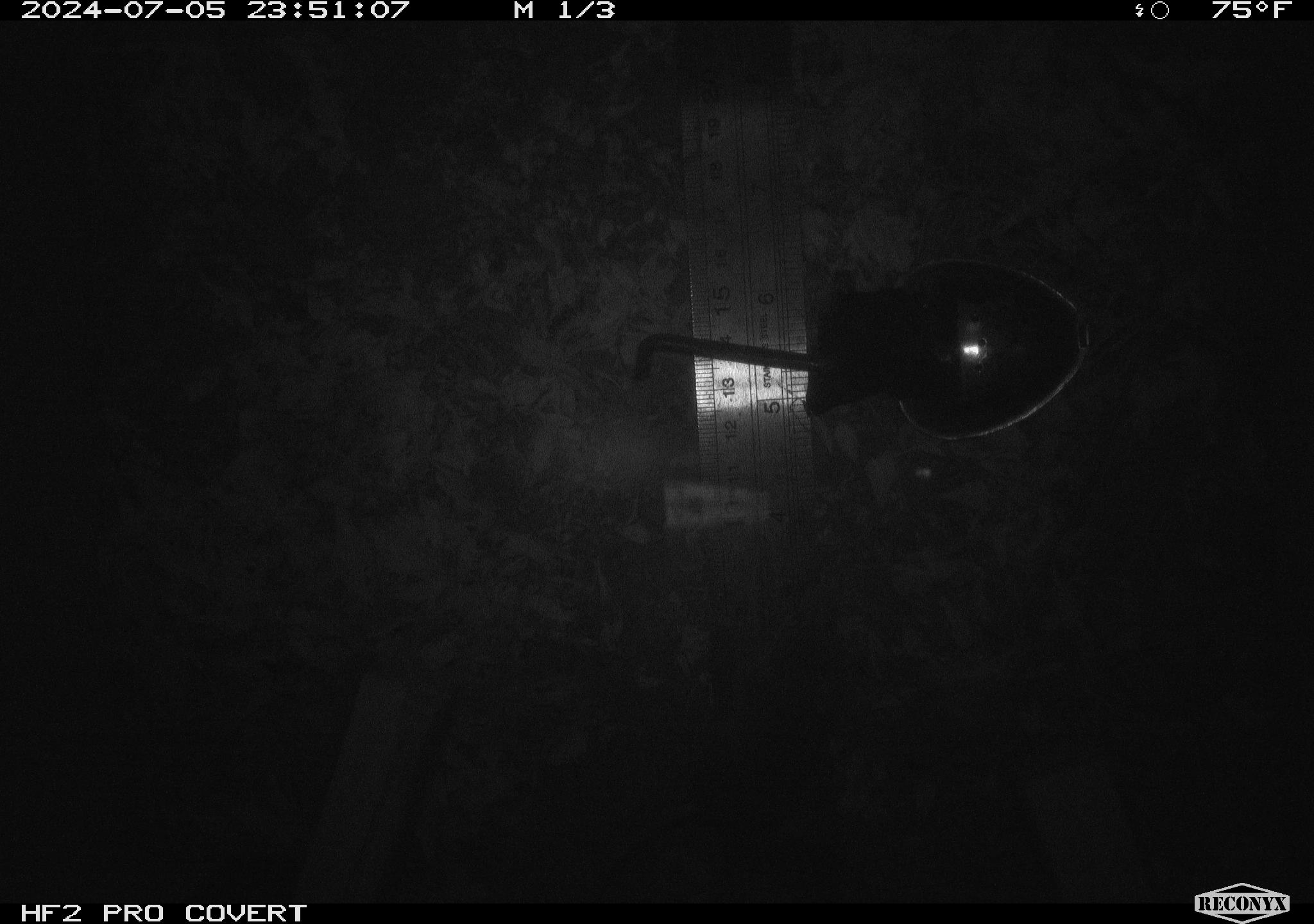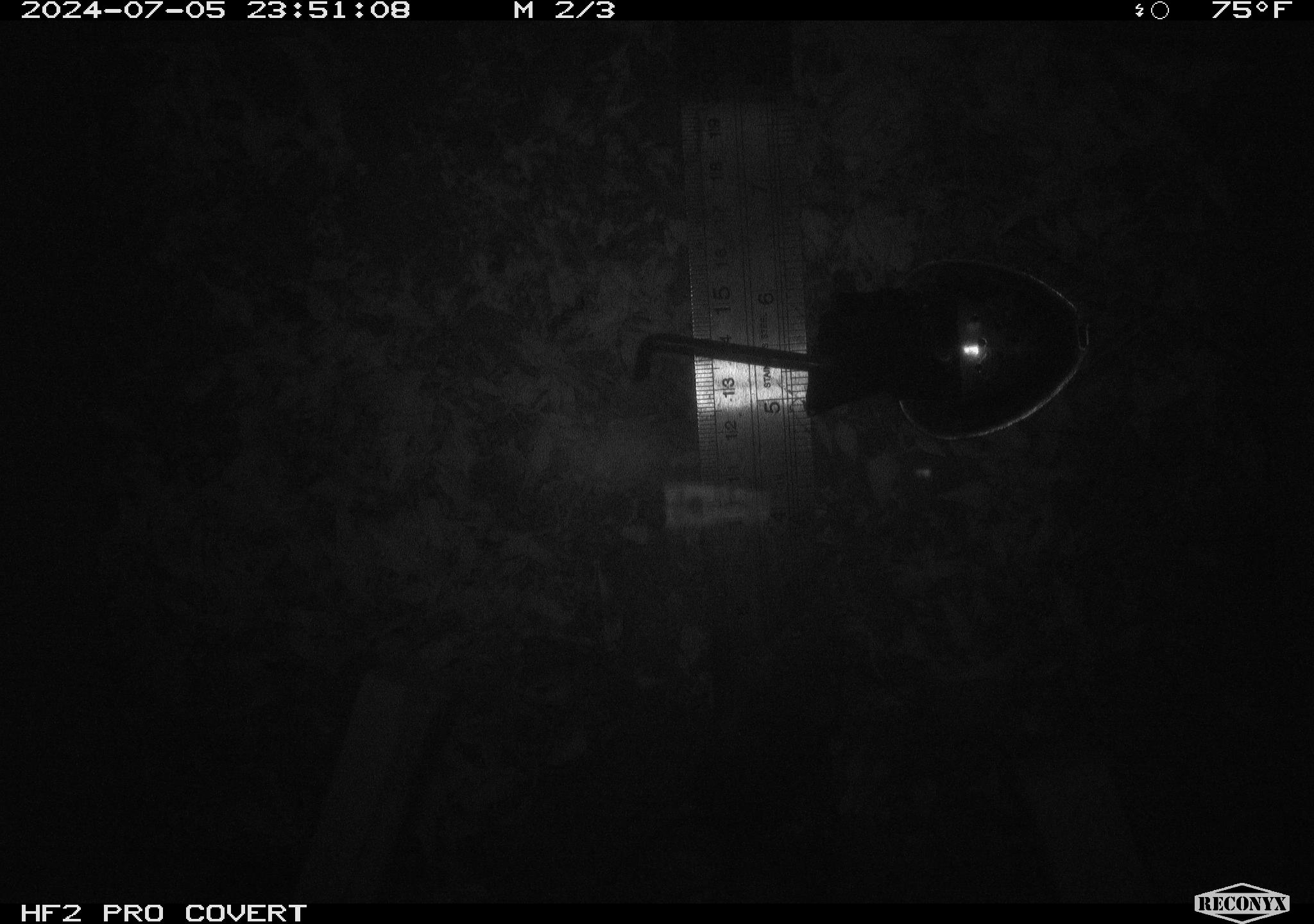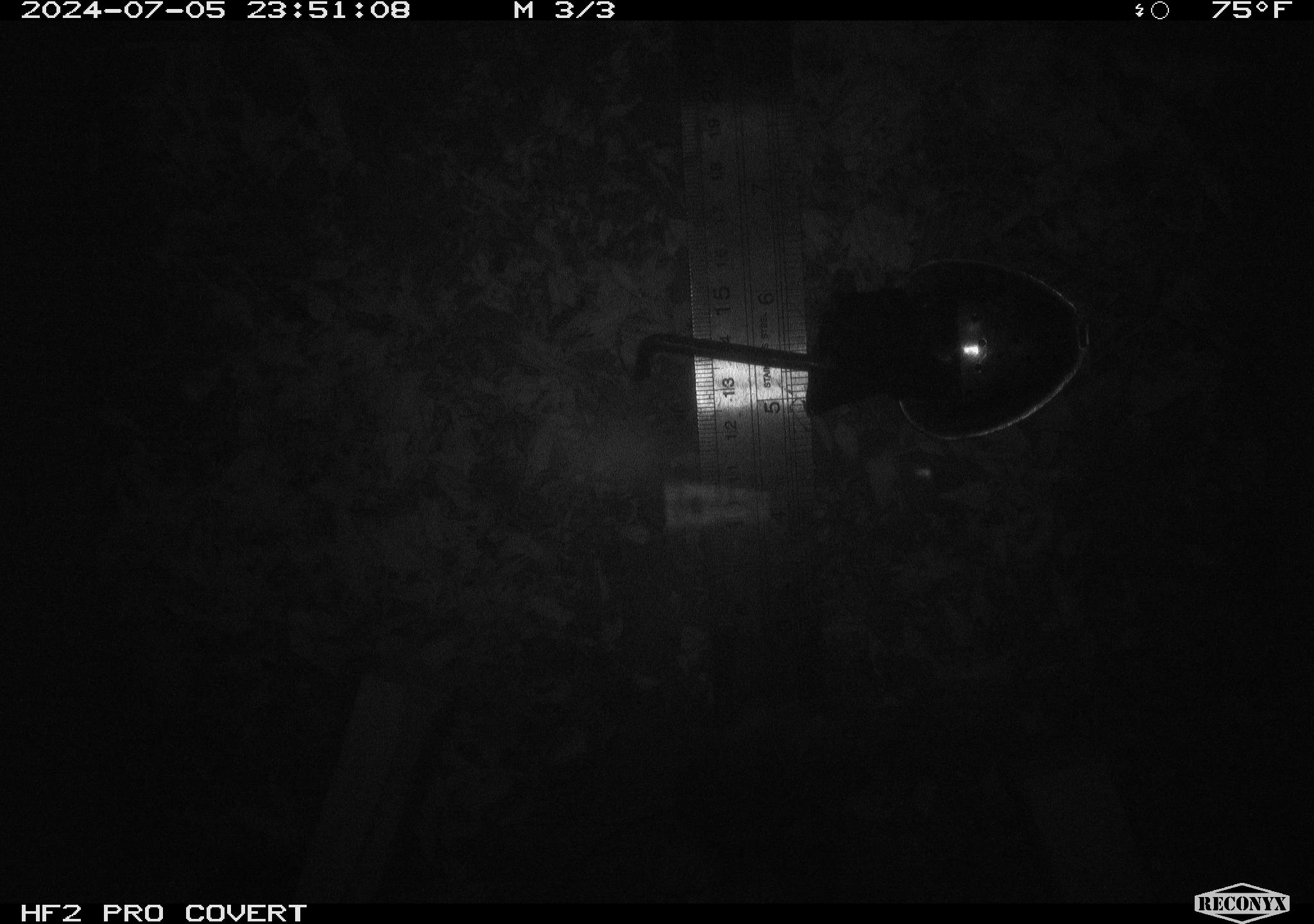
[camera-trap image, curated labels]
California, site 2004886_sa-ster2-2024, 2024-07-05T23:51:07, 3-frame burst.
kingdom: Animalia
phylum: Chordata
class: Mammalia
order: Rodentia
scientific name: Rodentia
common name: mouse species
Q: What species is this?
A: Mouse species (Rodentia).